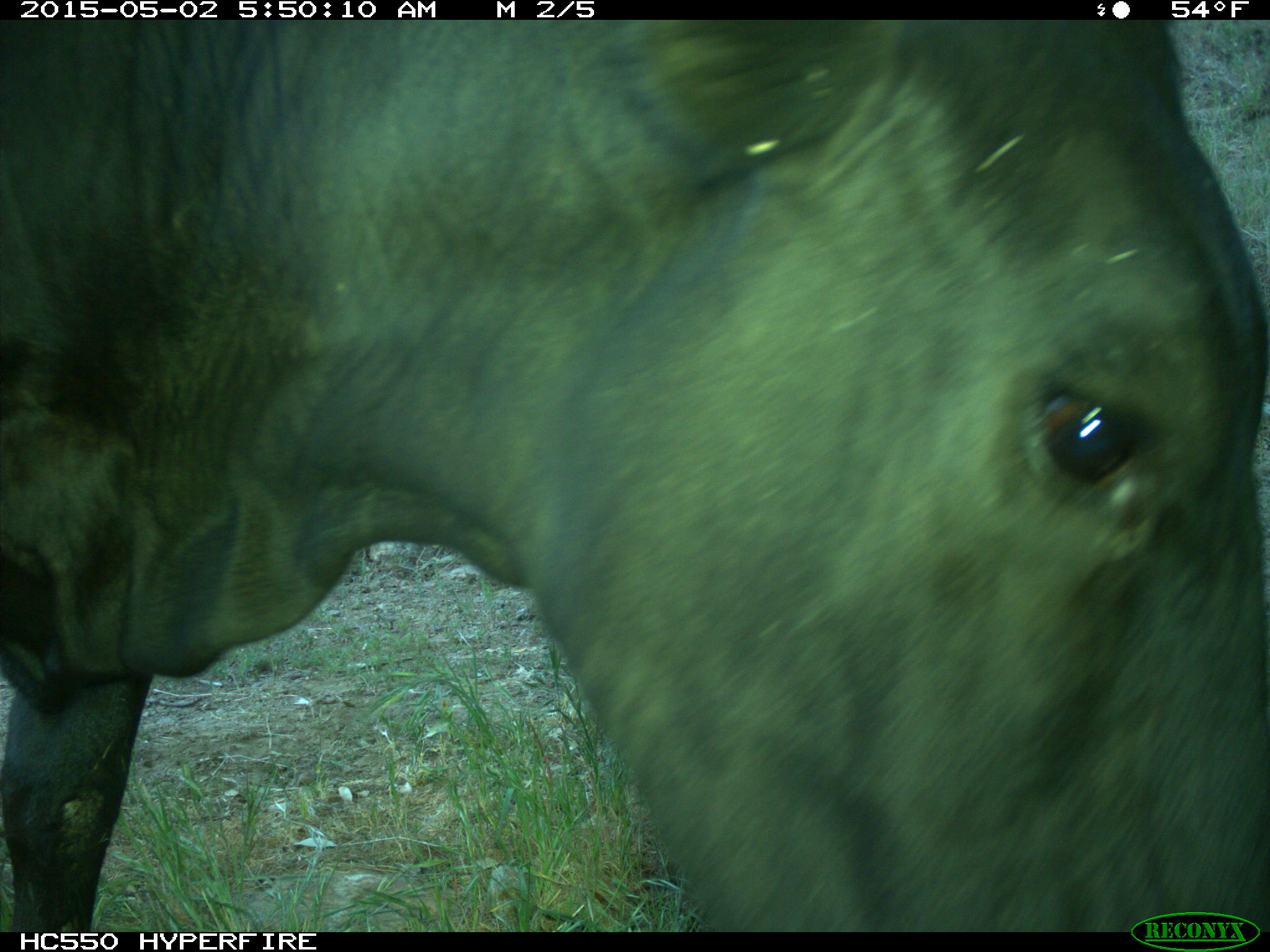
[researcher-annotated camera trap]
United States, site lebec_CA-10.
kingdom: Animalia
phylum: Chordata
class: Mammalia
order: Artiodactyla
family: Bovidae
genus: Bos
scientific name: Bos taurus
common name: domestic cow